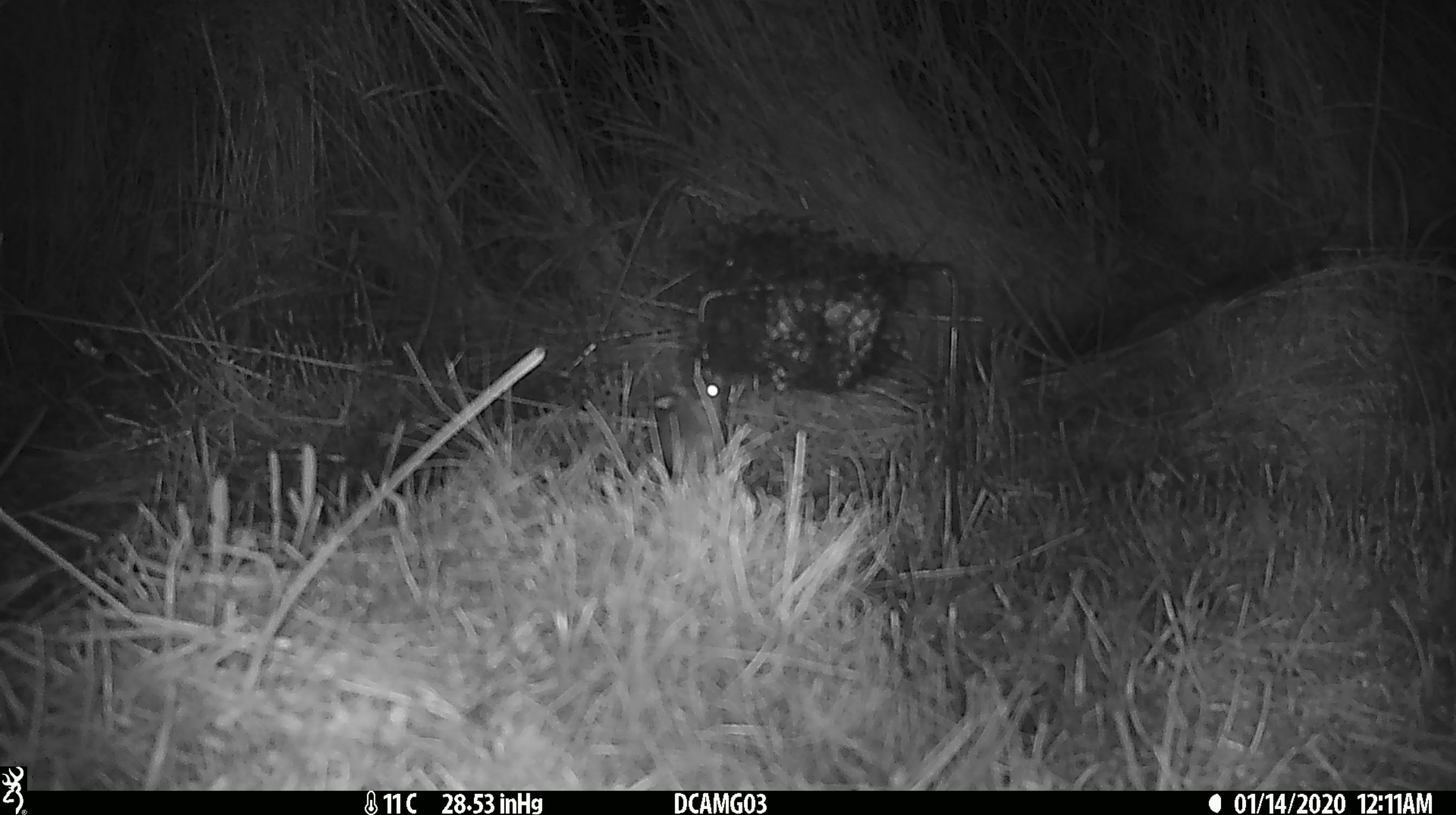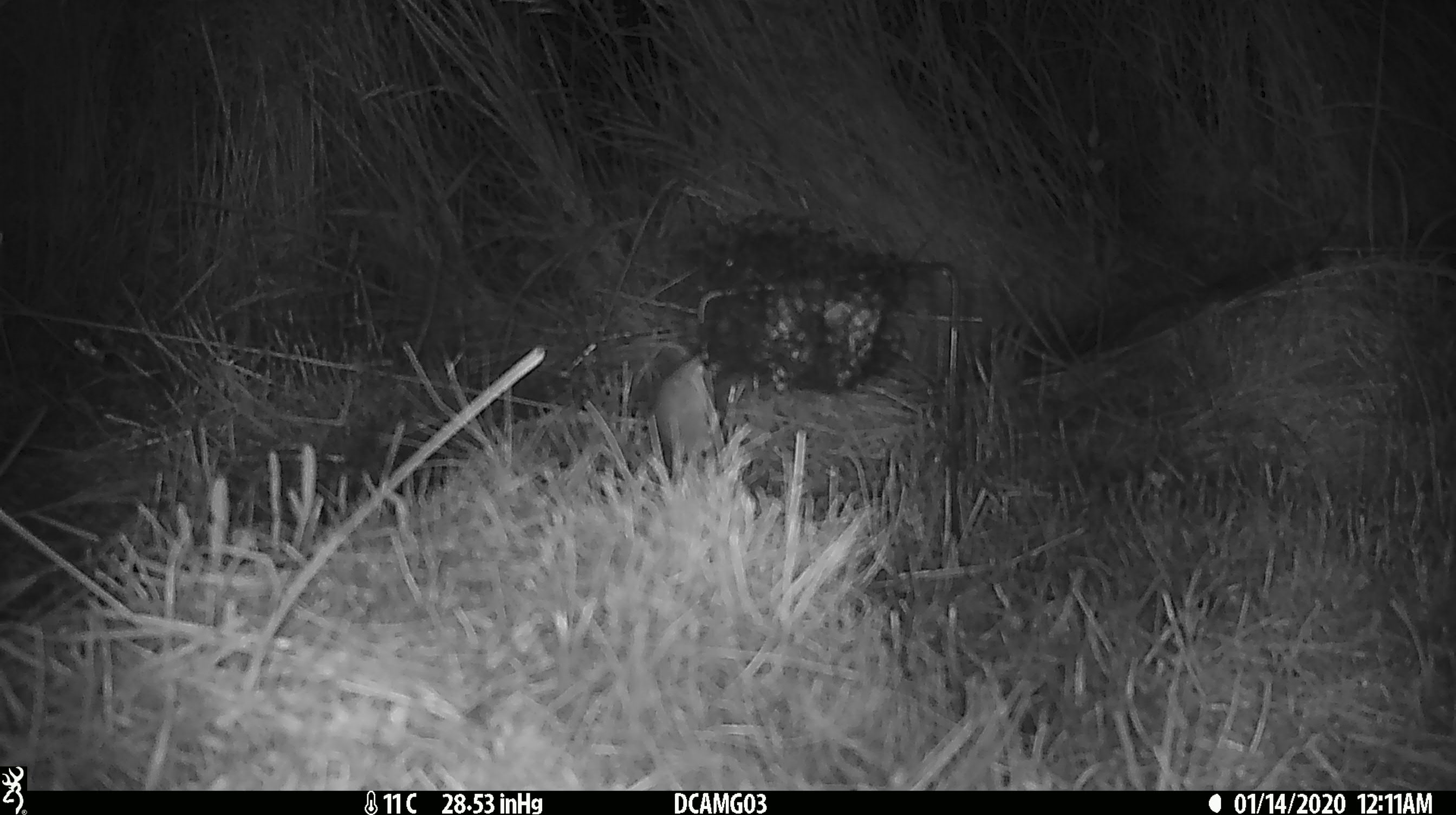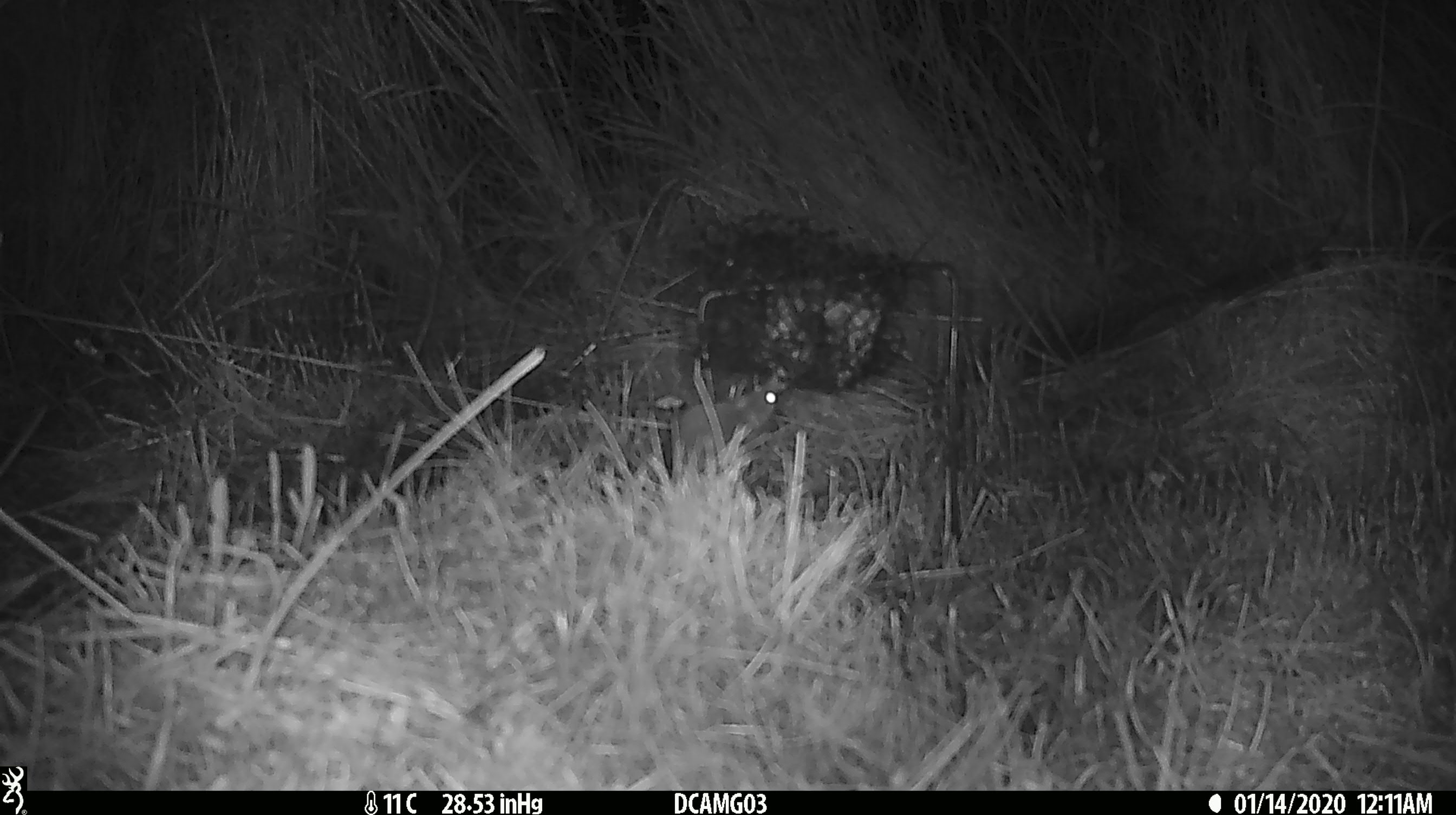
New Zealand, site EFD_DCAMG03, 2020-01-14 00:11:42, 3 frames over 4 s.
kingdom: Animalia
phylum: Chordata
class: Mammalia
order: Rodentia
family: Muridae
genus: Mus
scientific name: Mus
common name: mouse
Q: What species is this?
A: Mouse (Mus).